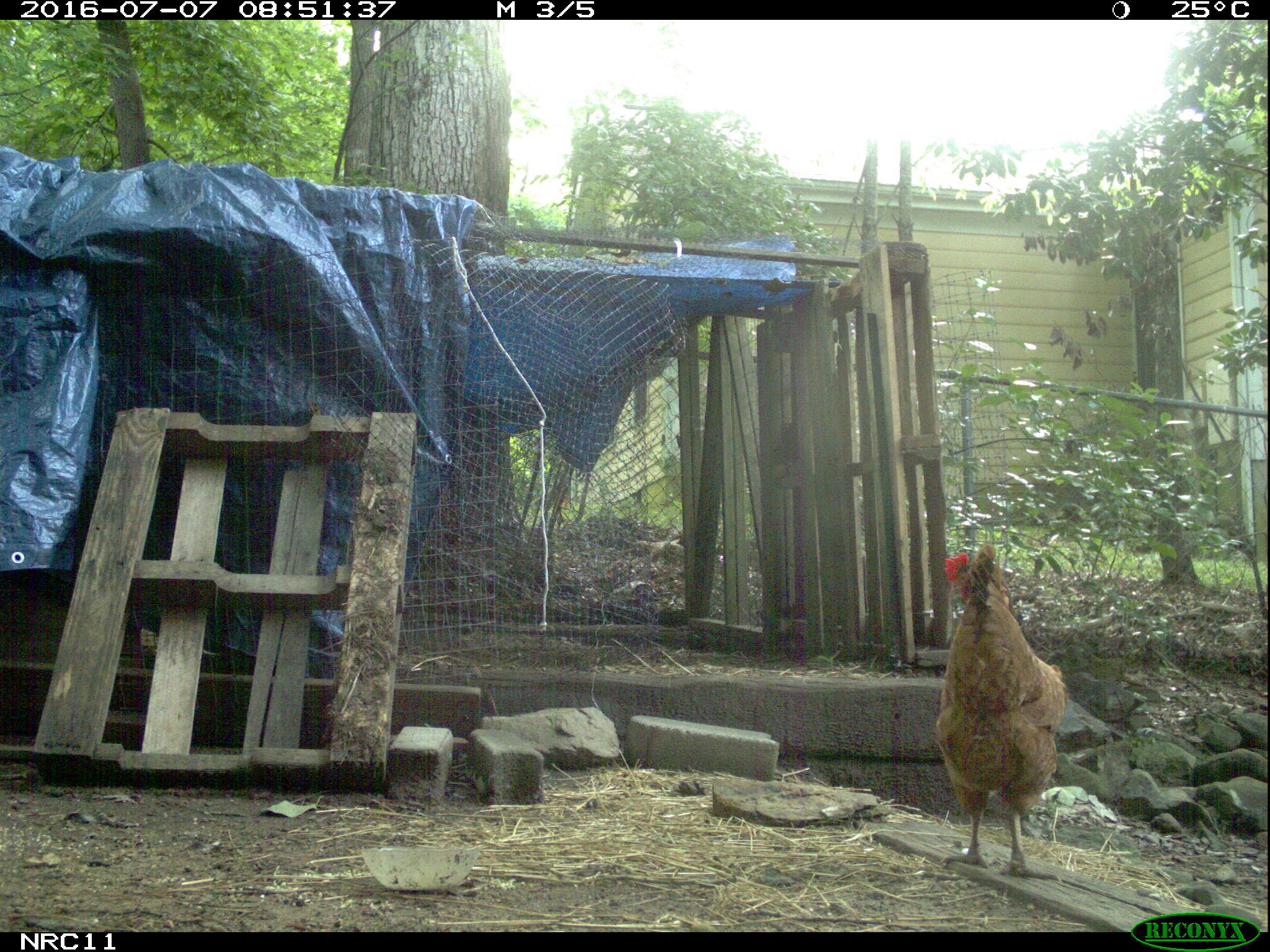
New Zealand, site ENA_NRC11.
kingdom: Animalia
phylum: Chordata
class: Aves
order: Galliformes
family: Phasianidae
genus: Gallus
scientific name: Gallus gallus domesticus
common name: chicken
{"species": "chicken (Gallus gallus domesticus)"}